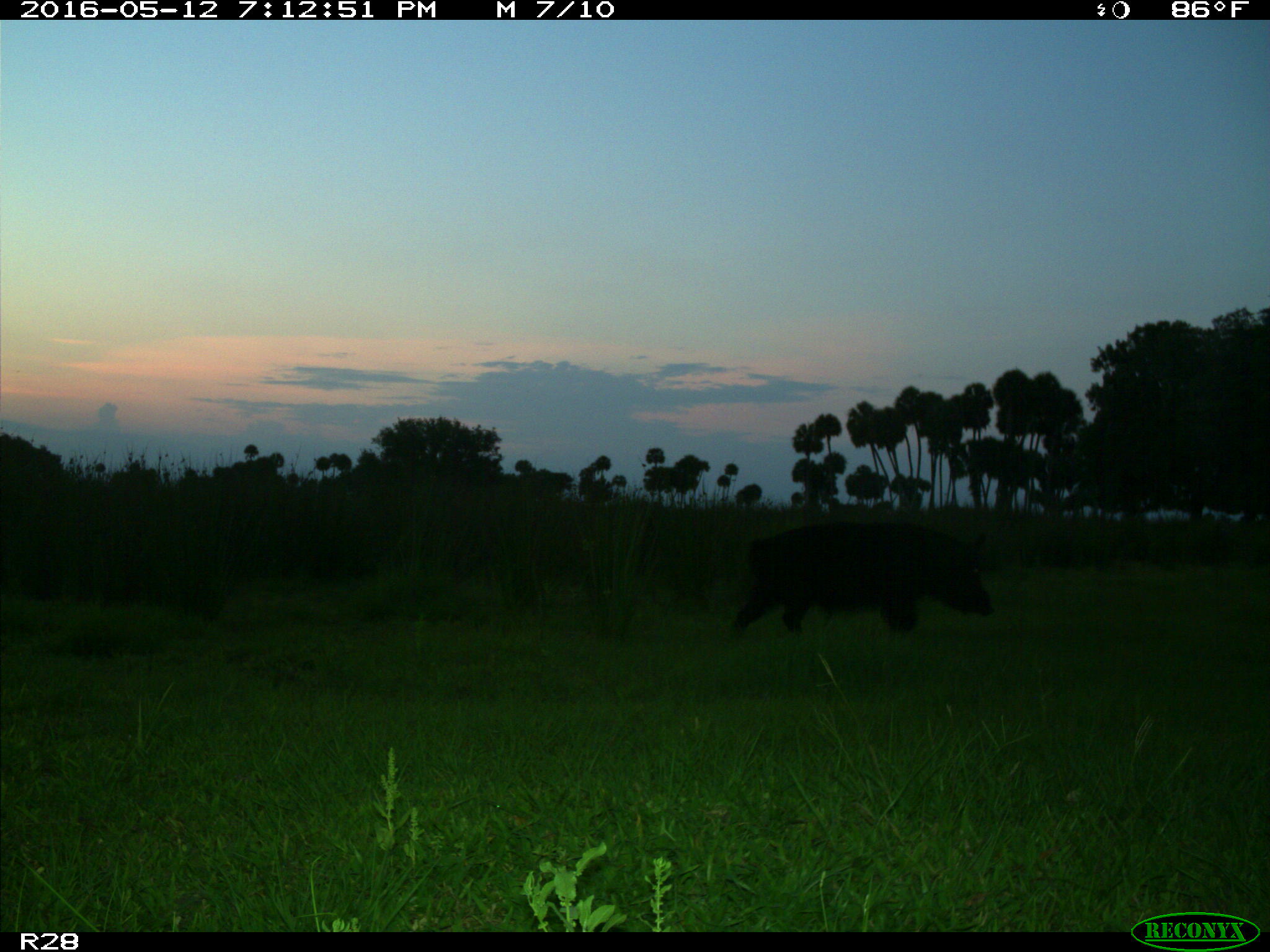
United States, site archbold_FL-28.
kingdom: Animalia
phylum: Chordata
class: Mammalia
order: Artiodactyla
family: Suidae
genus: Sus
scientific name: Sus scrofa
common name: wild boar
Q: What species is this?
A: Sus scrofa (wild boar).